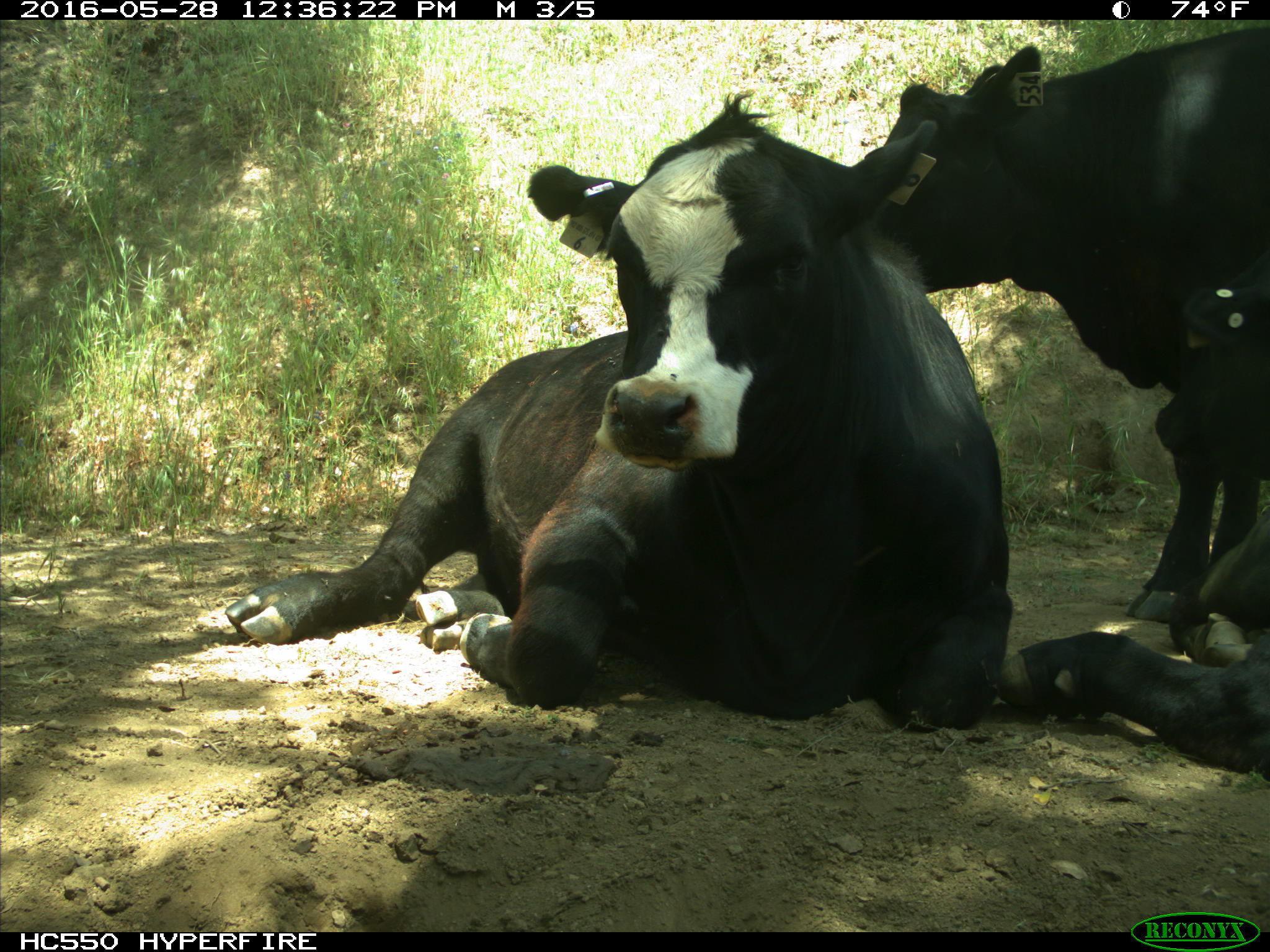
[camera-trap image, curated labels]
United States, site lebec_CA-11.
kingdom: Animalia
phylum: Chordata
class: Mammalia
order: Artiodactyla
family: Bovidae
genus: Bos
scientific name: Bos taurus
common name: domestic cow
Bos taurus (domestic cow).